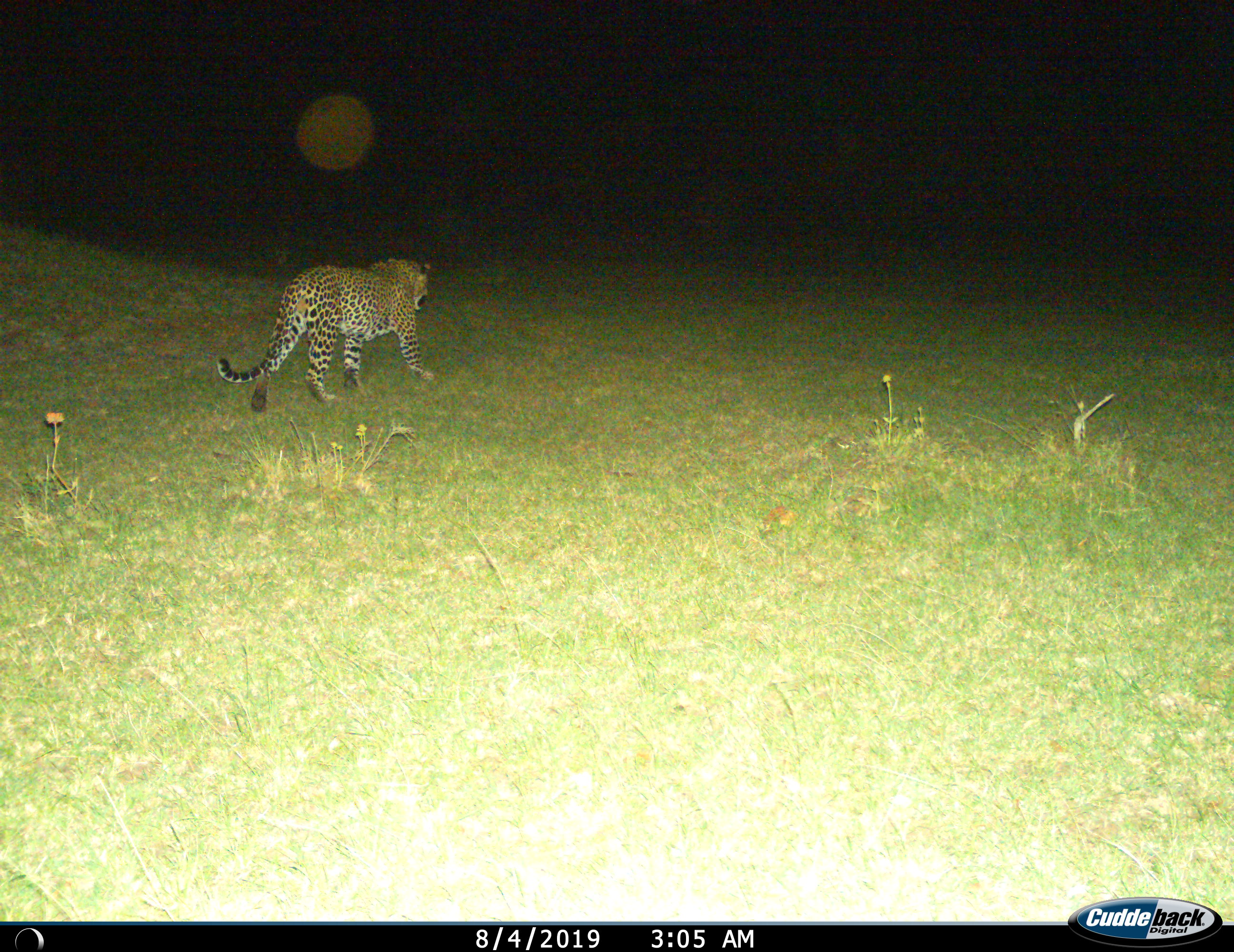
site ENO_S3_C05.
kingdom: Animalia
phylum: Chordata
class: Mammalia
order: Carnivora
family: Felidae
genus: Panthera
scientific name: Panthera pardus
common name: leopard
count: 1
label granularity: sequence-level